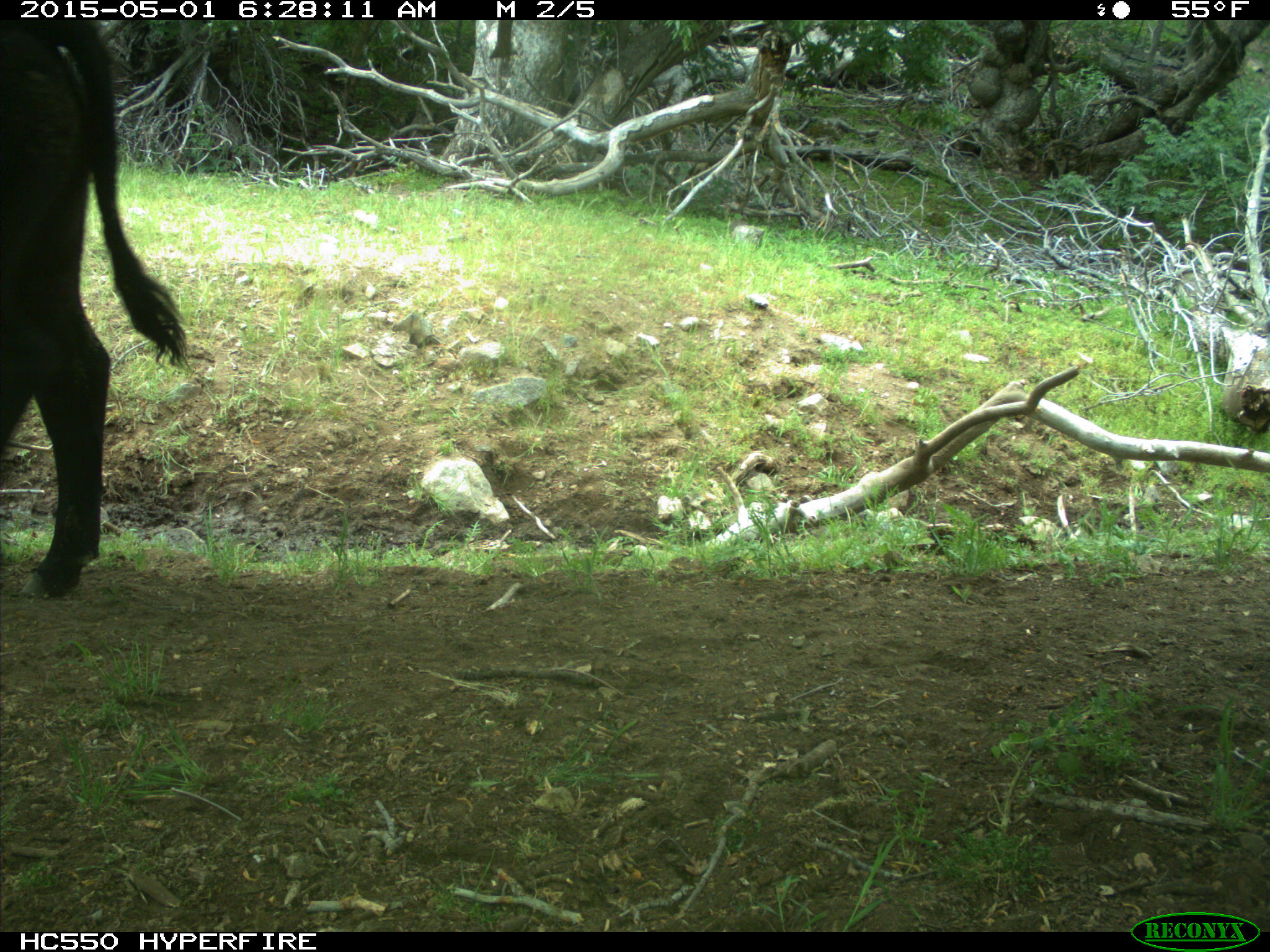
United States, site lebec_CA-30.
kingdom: Animalia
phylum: Chordata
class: Mammalia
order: Artiodactyla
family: Bovidae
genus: Bos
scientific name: Bos taurus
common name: domestic cow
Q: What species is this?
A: Bos taurus (domestic cow).